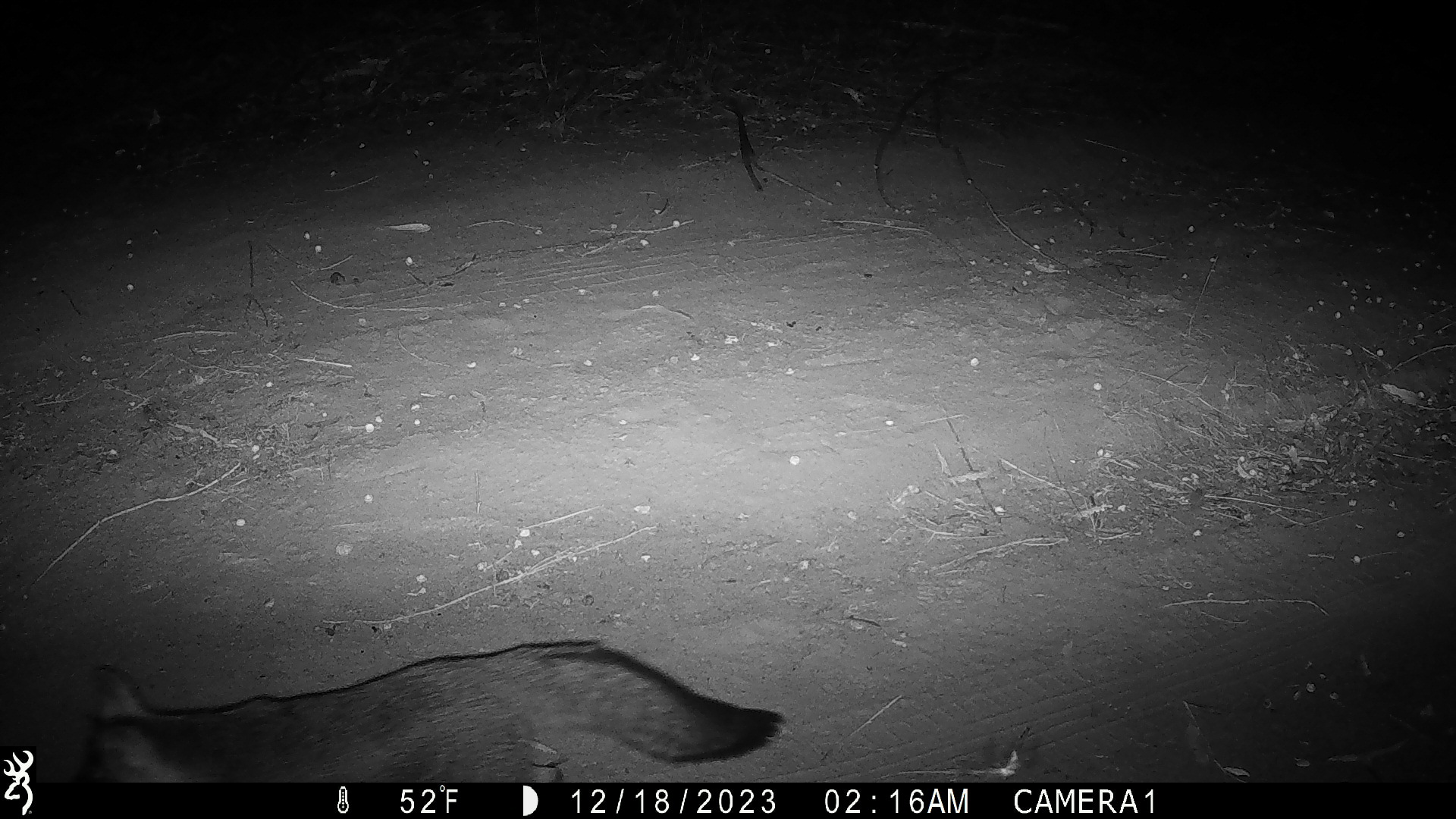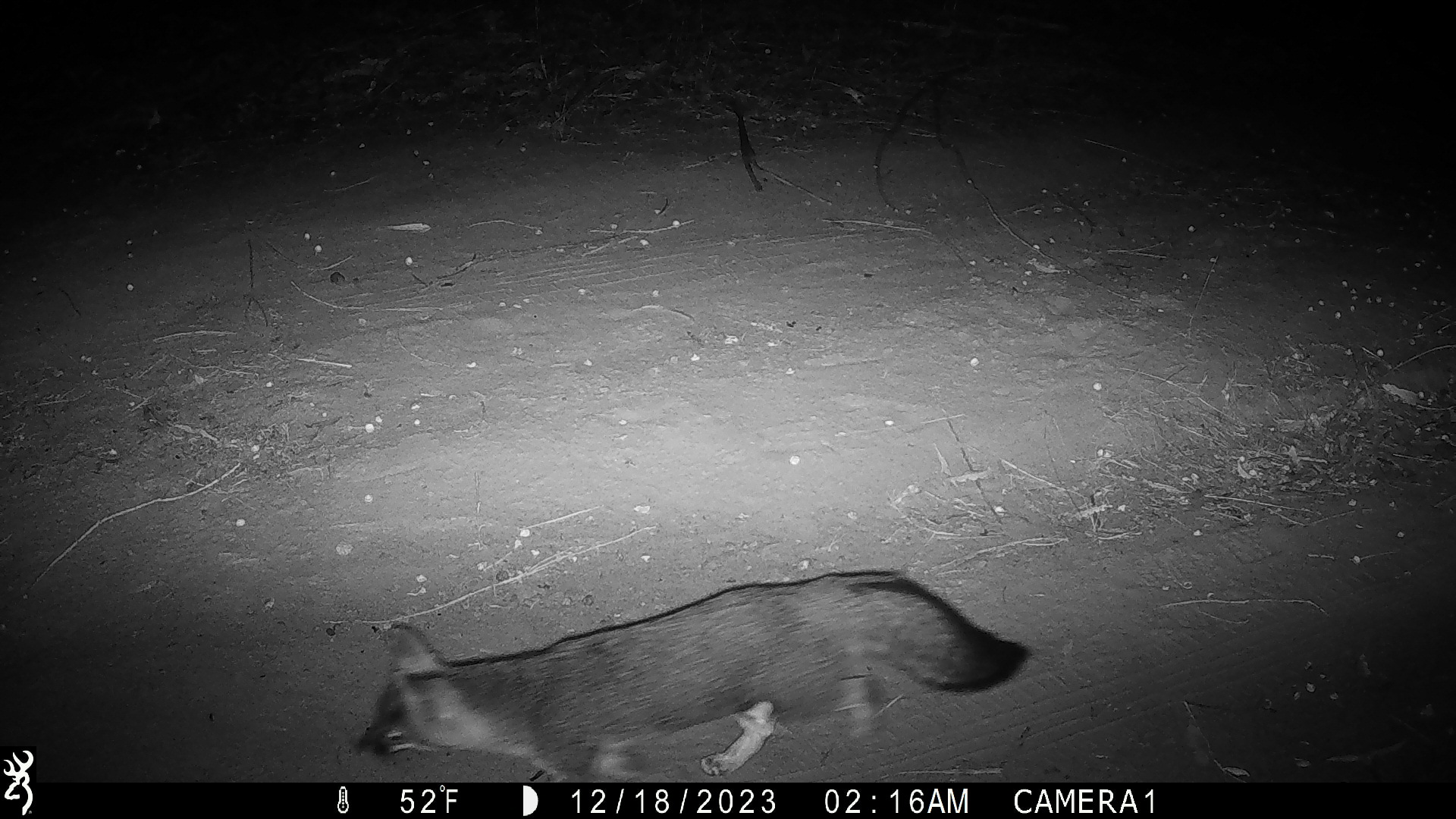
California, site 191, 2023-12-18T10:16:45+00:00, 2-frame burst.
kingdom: Animalia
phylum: Chordata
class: Mammalia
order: Carnivora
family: Canidae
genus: Urocyon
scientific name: Urocyon cinereoargenteus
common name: gray fox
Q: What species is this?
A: Gray fox (Urocyon cinereoargenteus).